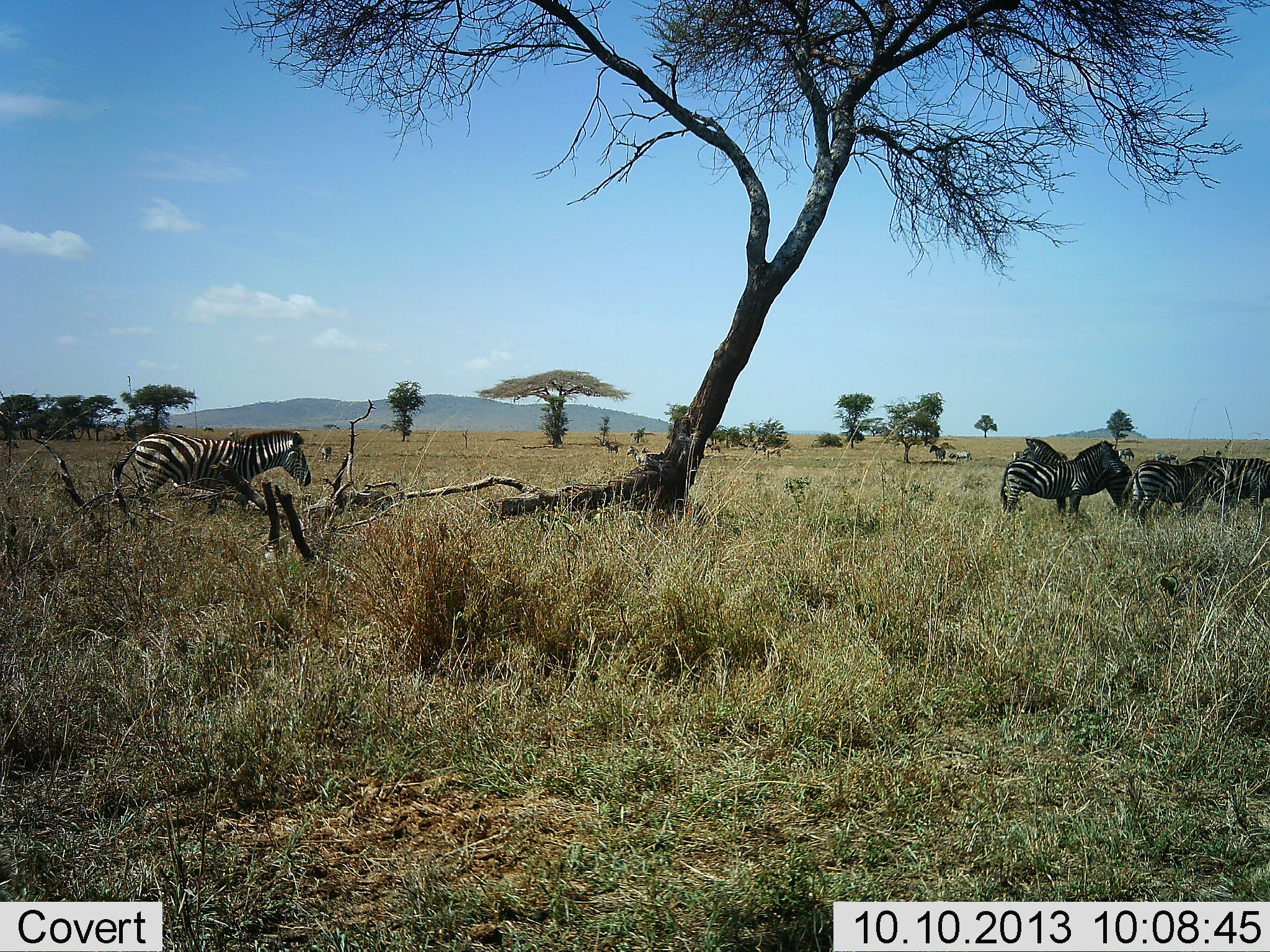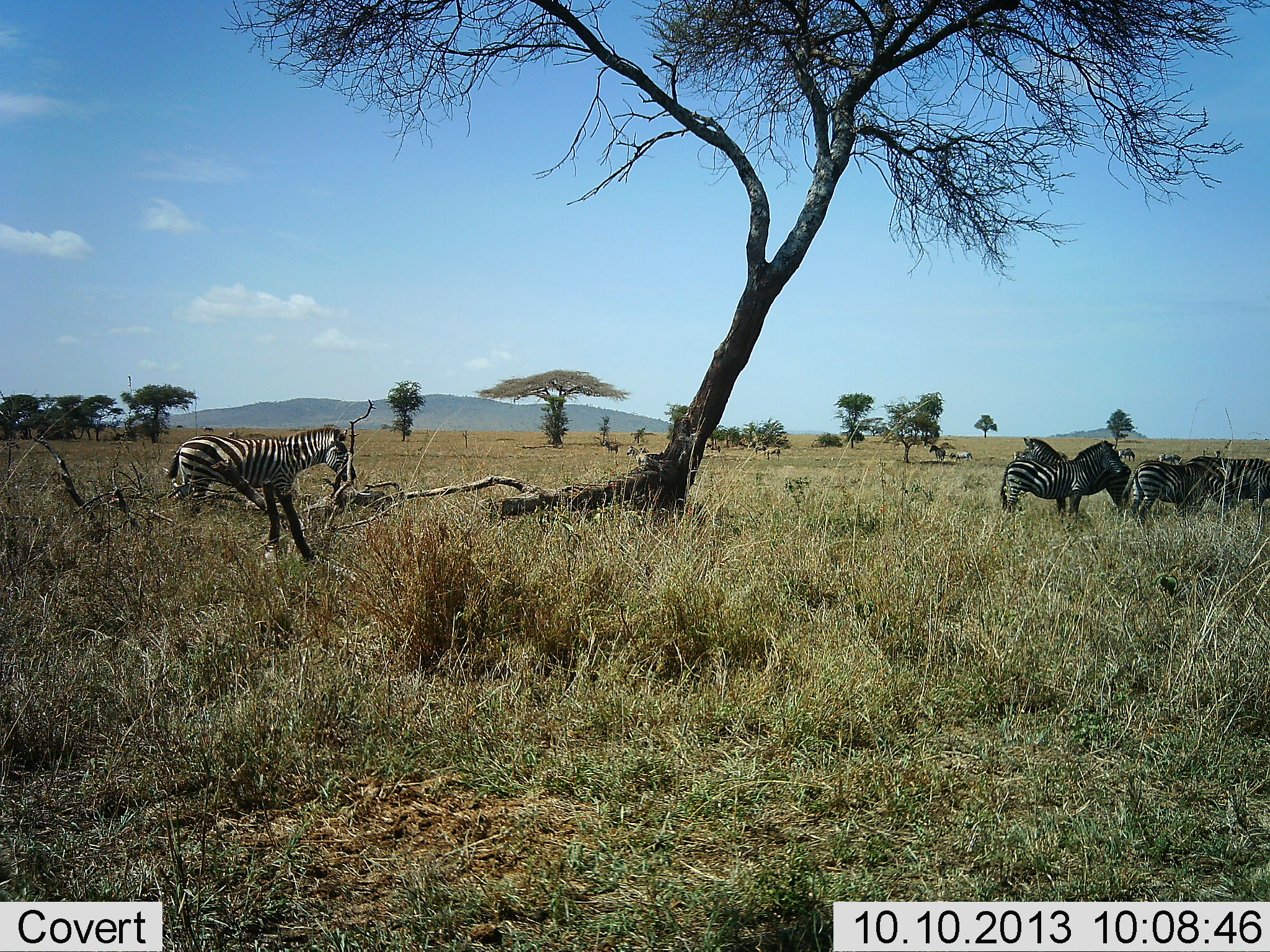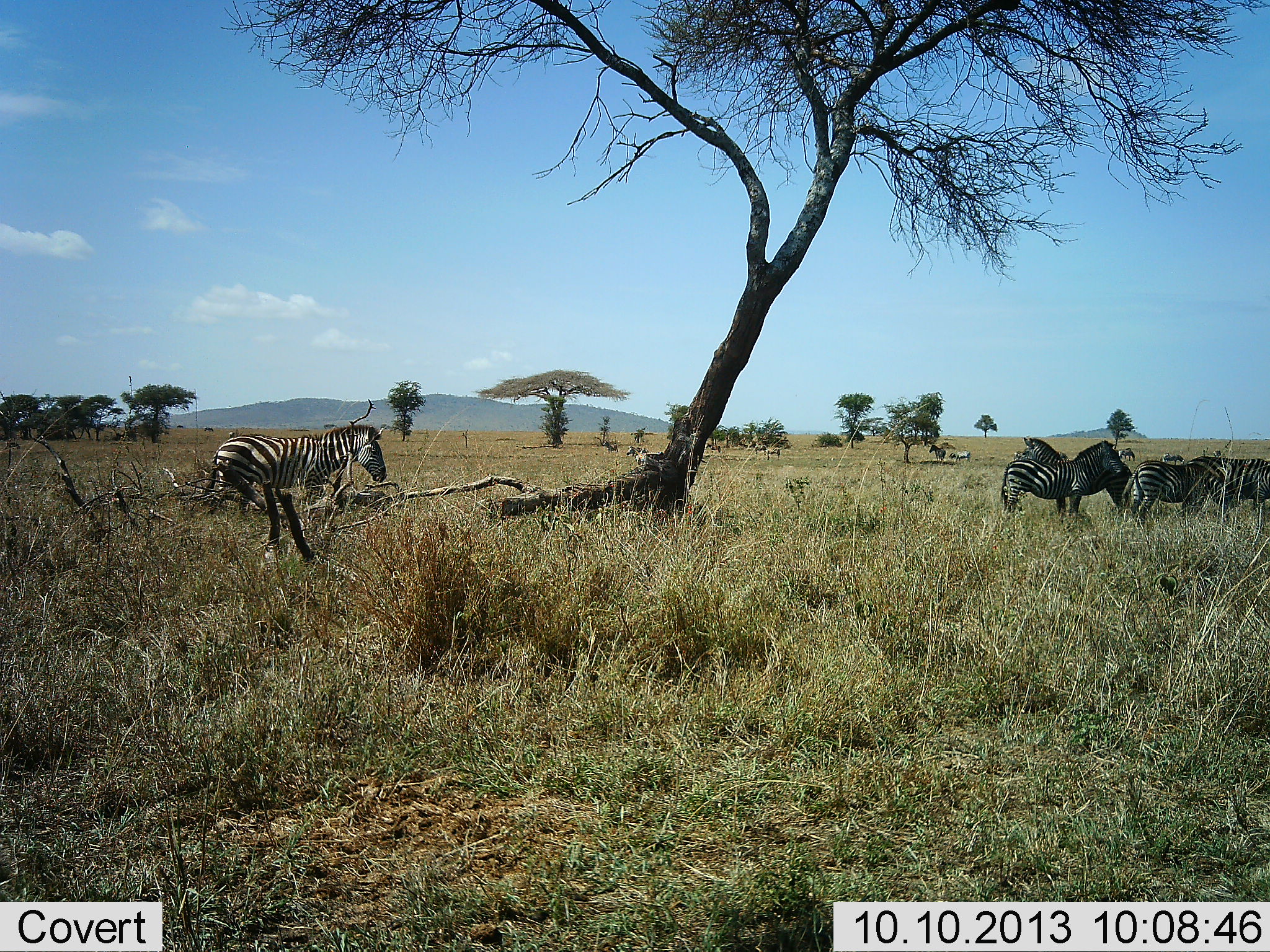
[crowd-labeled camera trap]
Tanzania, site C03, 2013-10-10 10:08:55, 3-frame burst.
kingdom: Animalia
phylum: Chordata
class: Mammalia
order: Perissodactyla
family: Equidae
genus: Equus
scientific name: Equus quagga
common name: plains zebra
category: zebra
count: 7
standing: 76%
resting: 20%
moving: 60%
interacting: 16%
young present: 0%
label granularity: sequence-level